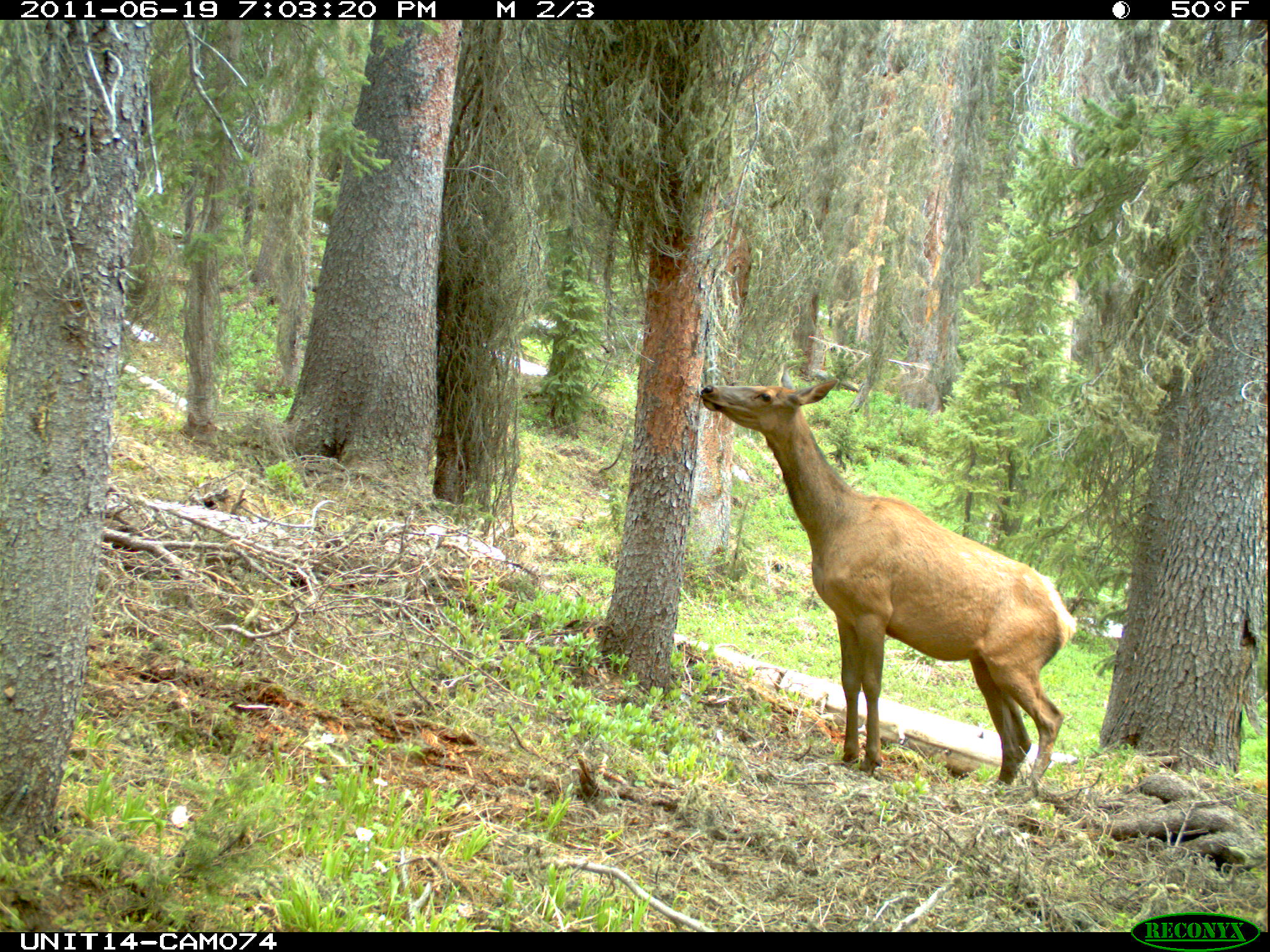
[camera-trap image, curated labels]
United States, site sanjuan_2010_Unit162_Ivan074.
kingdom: Animalia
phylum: Chordata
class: Mammalia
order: Artiodactyla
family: Cervidae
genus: Cervus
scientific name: Cervus elaphus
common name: red deer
Cervus elaphus (red deer).